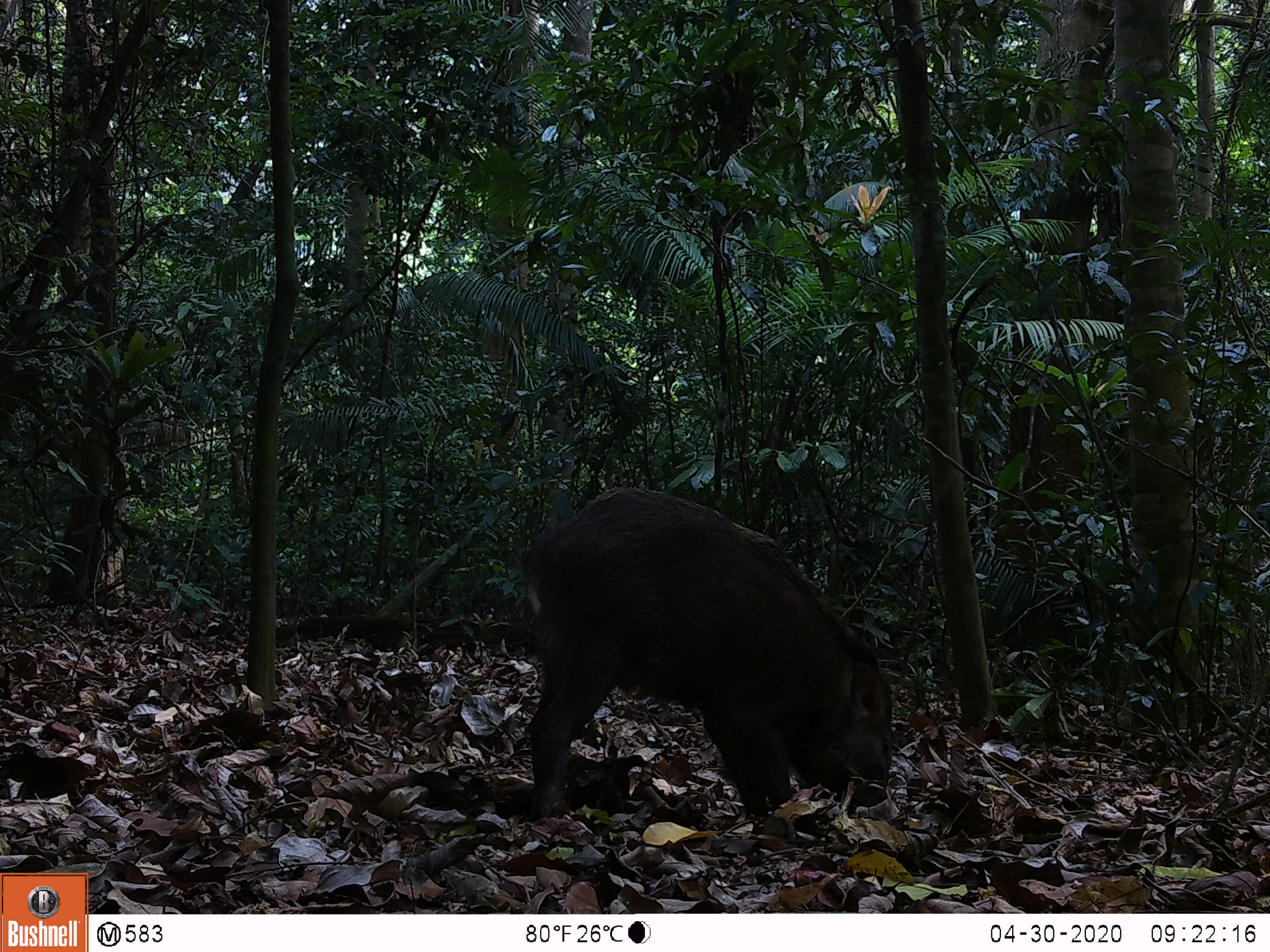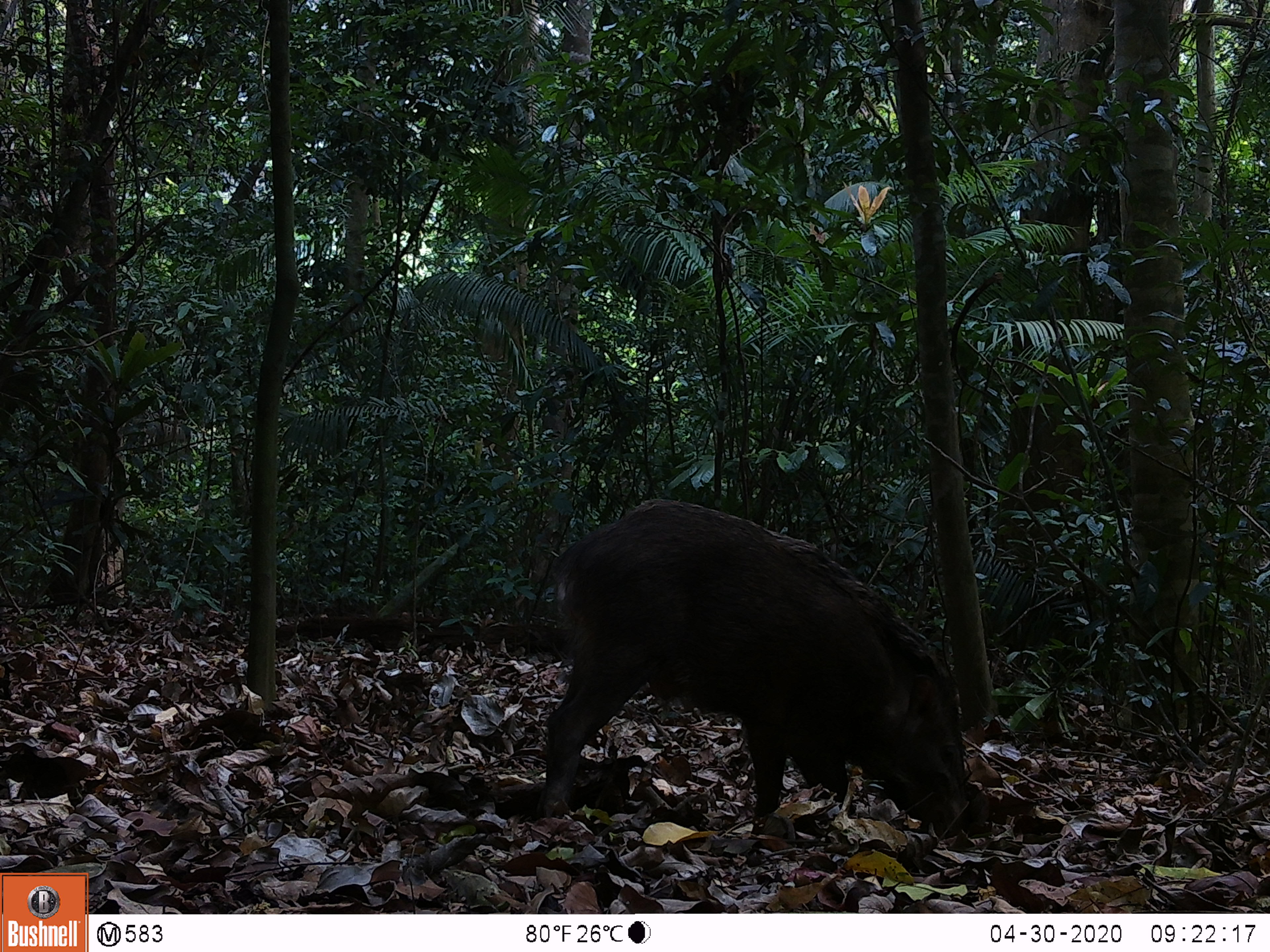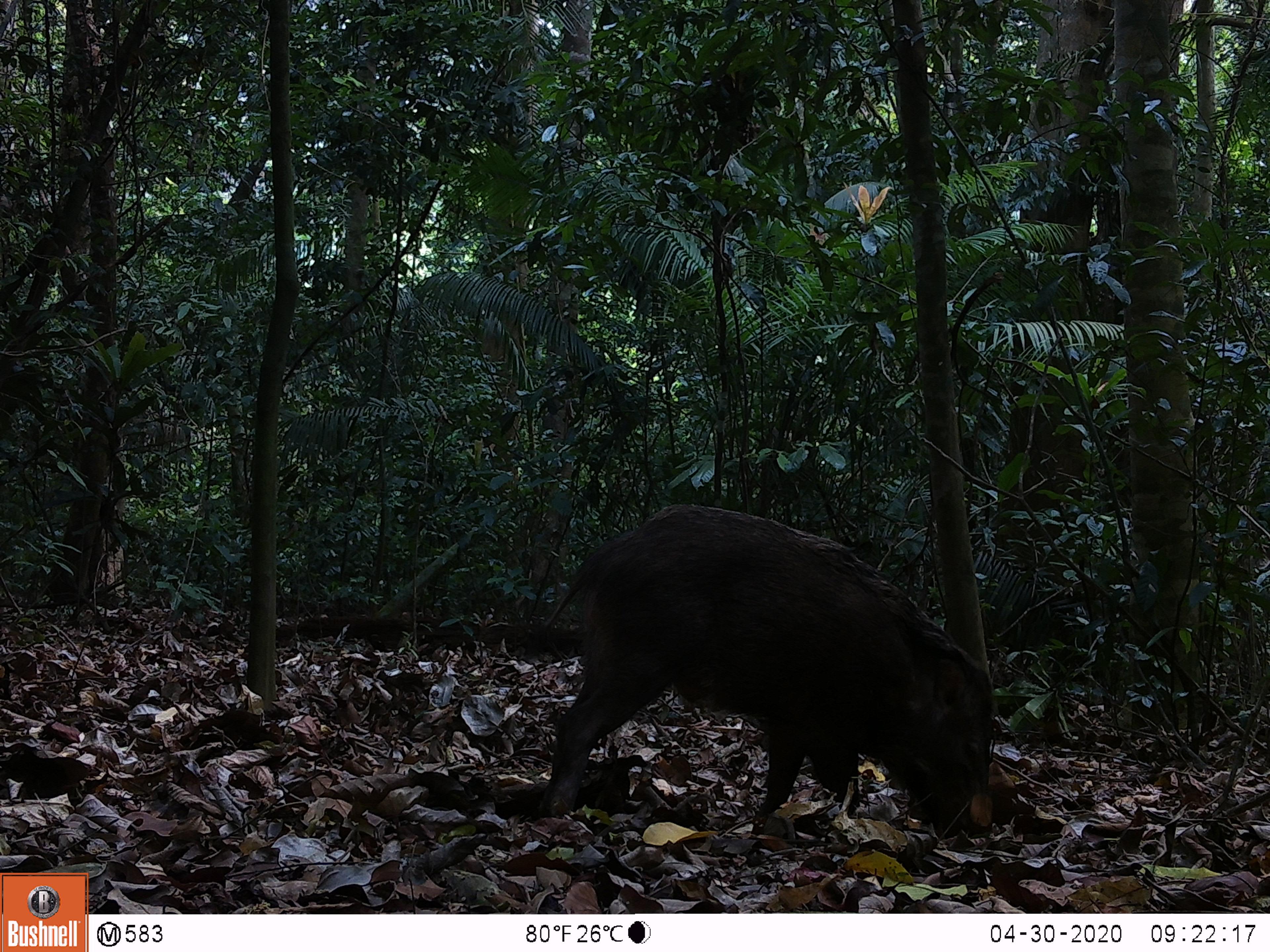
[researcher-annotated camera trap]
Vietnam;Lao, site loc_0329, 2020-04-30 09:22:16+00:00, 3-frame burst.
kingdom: Animalia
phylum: Chordata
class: Mammalia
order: Artiodactyla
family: Suidae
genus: Sus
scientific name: Sus scrofa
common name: eurasian wild pig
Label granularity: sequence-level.